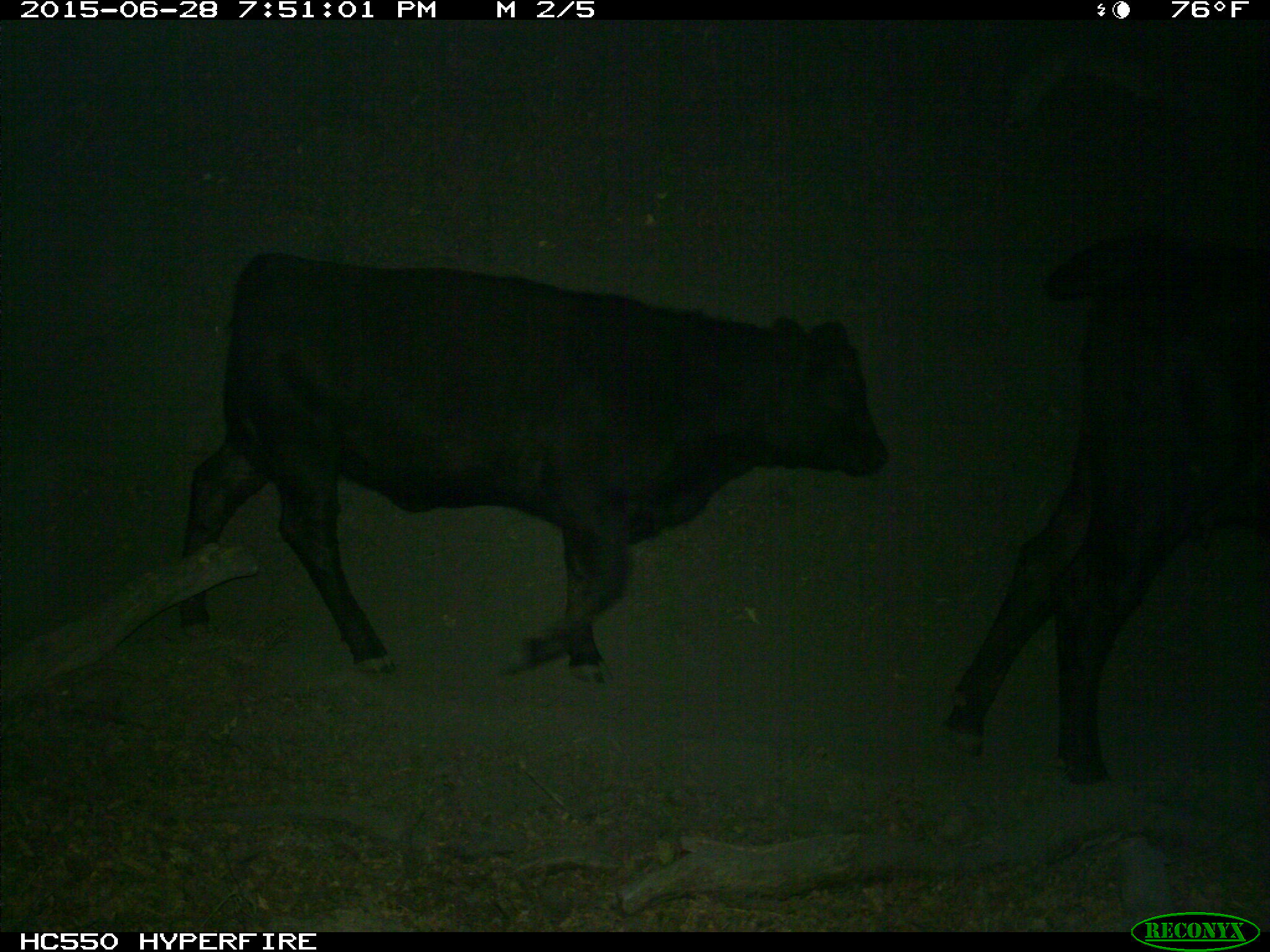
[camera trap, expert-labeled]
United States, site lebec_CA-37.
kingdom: Animalia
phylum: Chordata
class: Mammalia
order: Artiodactyla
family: Bovidae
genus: Bos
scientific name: Bos taurus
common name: domestic cow